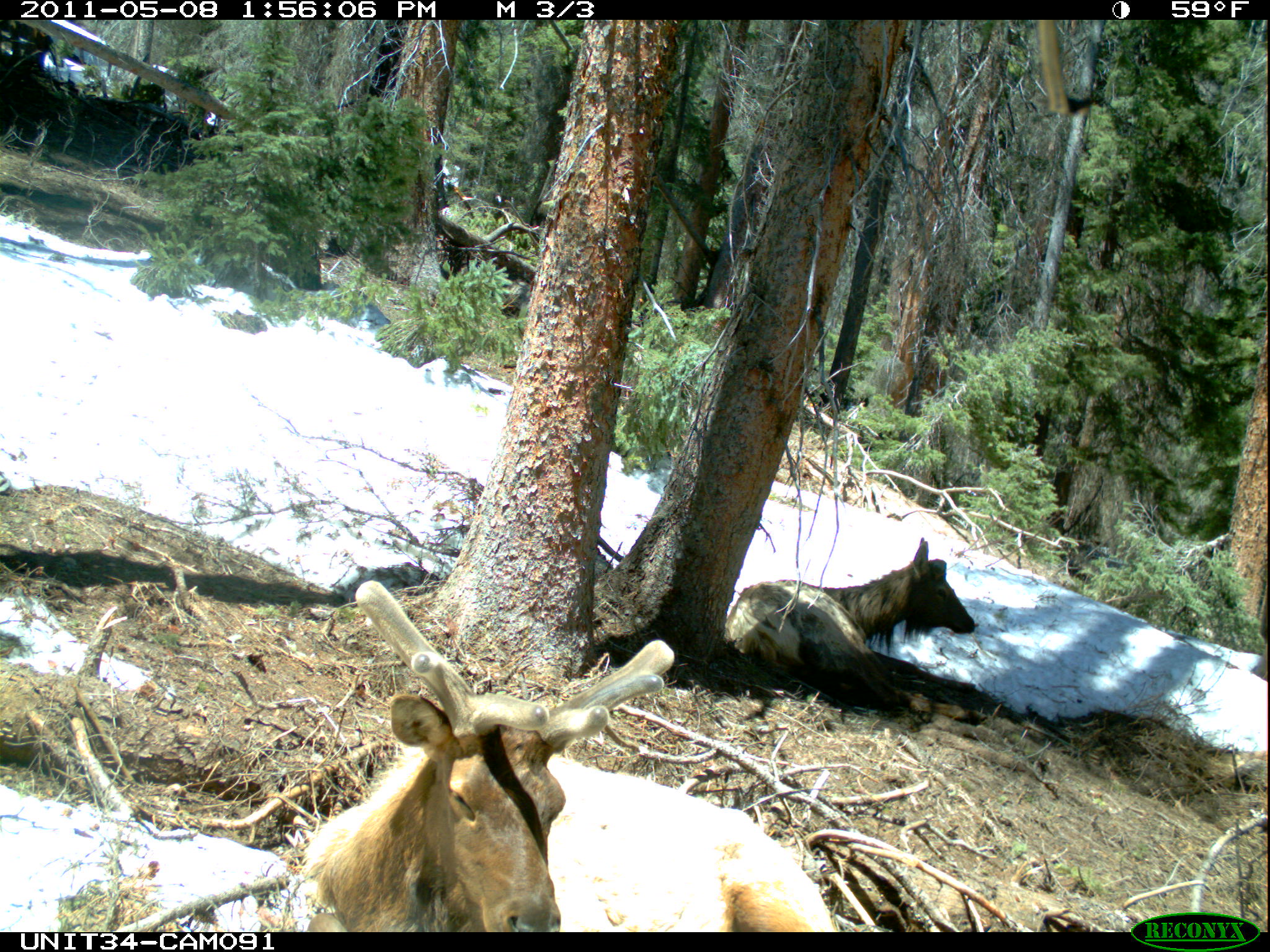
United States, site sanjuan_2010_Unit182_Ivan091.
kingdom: Animalia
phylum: Chordata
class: Mammalia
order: Artiodactyla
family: Cervidae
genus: Cervus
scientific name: Cervus elaphus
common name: red deer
Cervus elaphus (red deer).